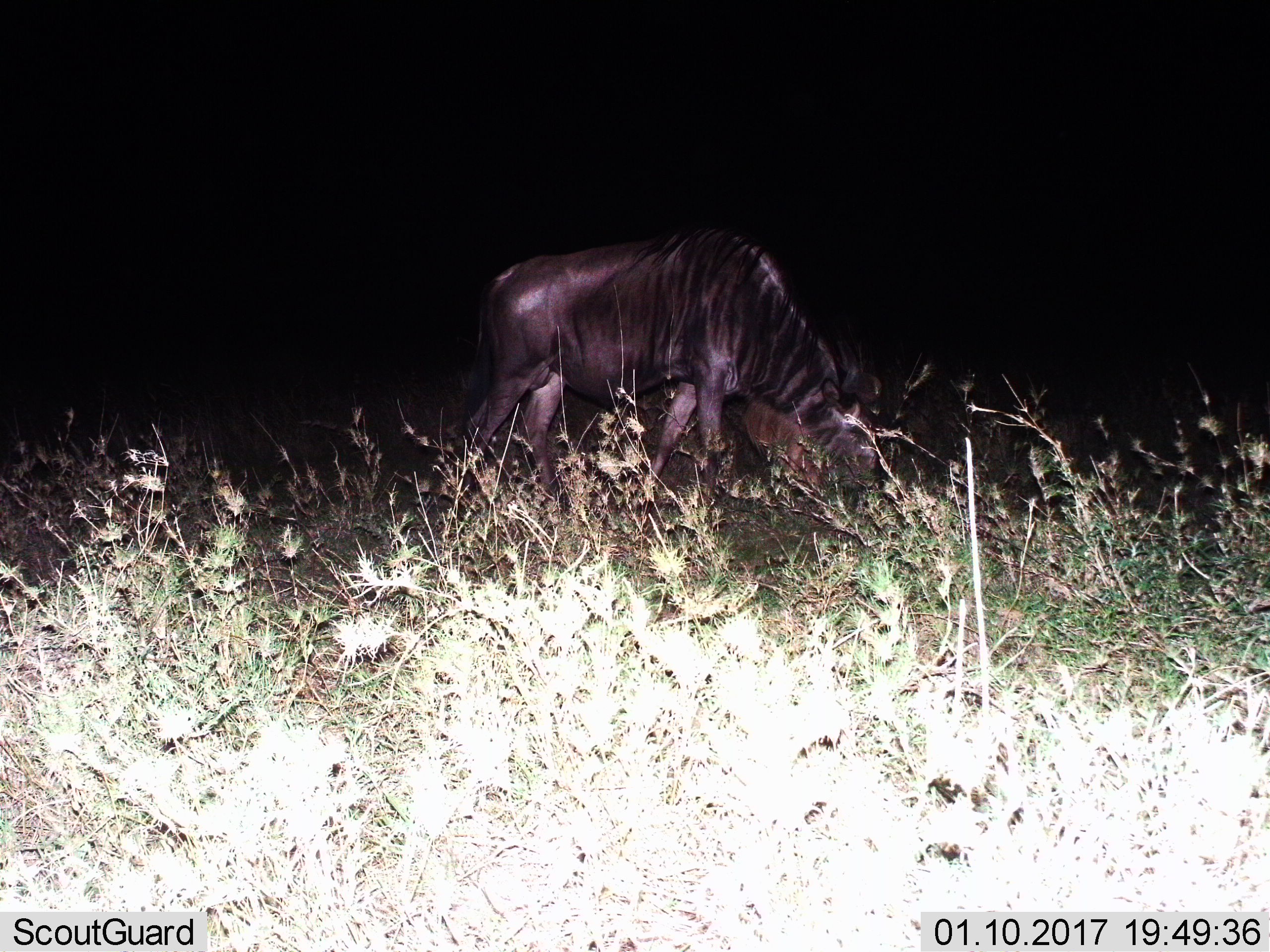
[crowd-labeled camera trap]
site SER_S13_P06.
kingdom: Animalia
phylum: Chordata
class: Mammalia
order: Artiodactyla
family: Bovidae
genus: Connochaetes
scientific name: Connochaetes taurinus taurinus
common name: blue wildebeest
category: wildebeestblue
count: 1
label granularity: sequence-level